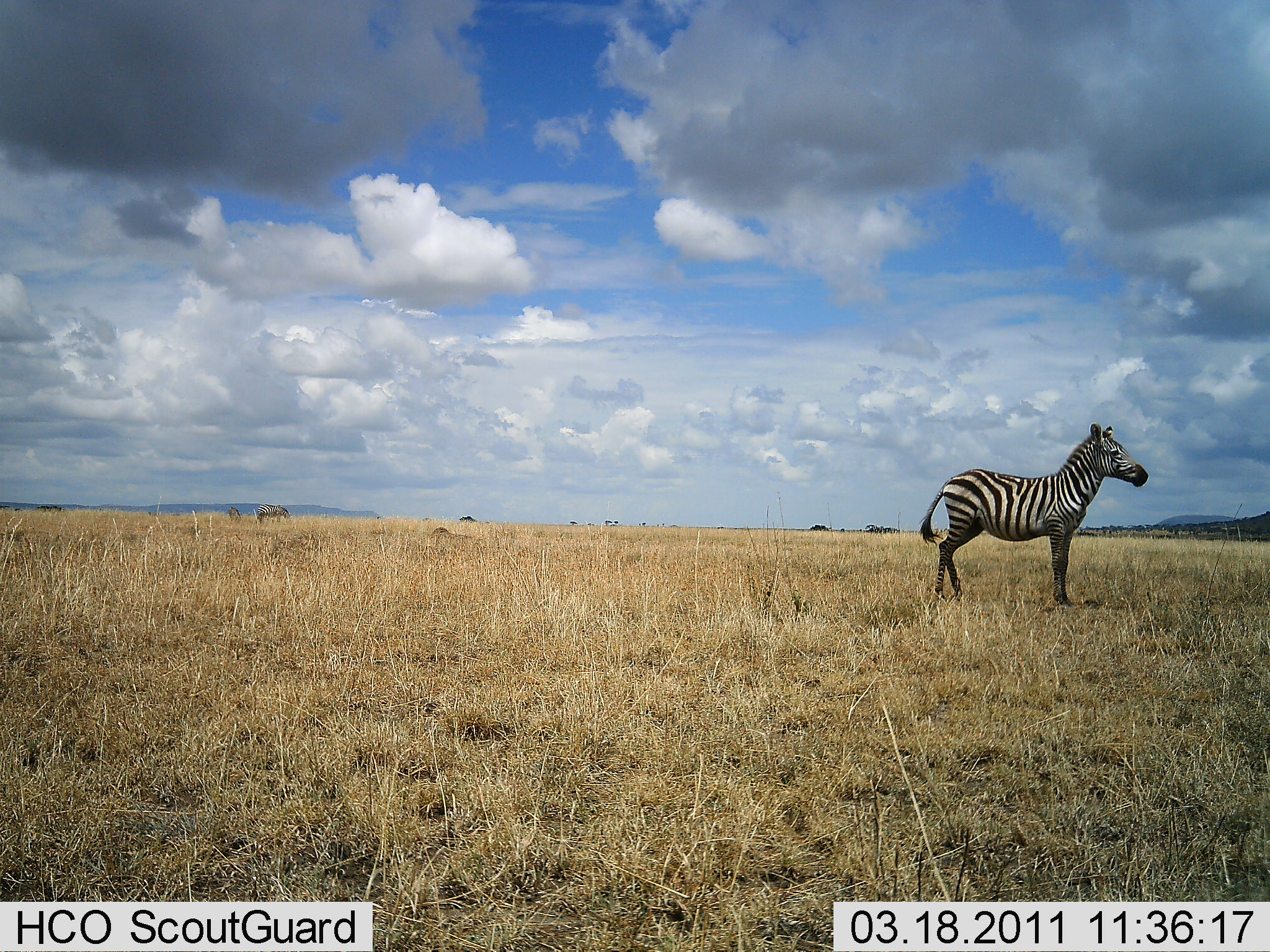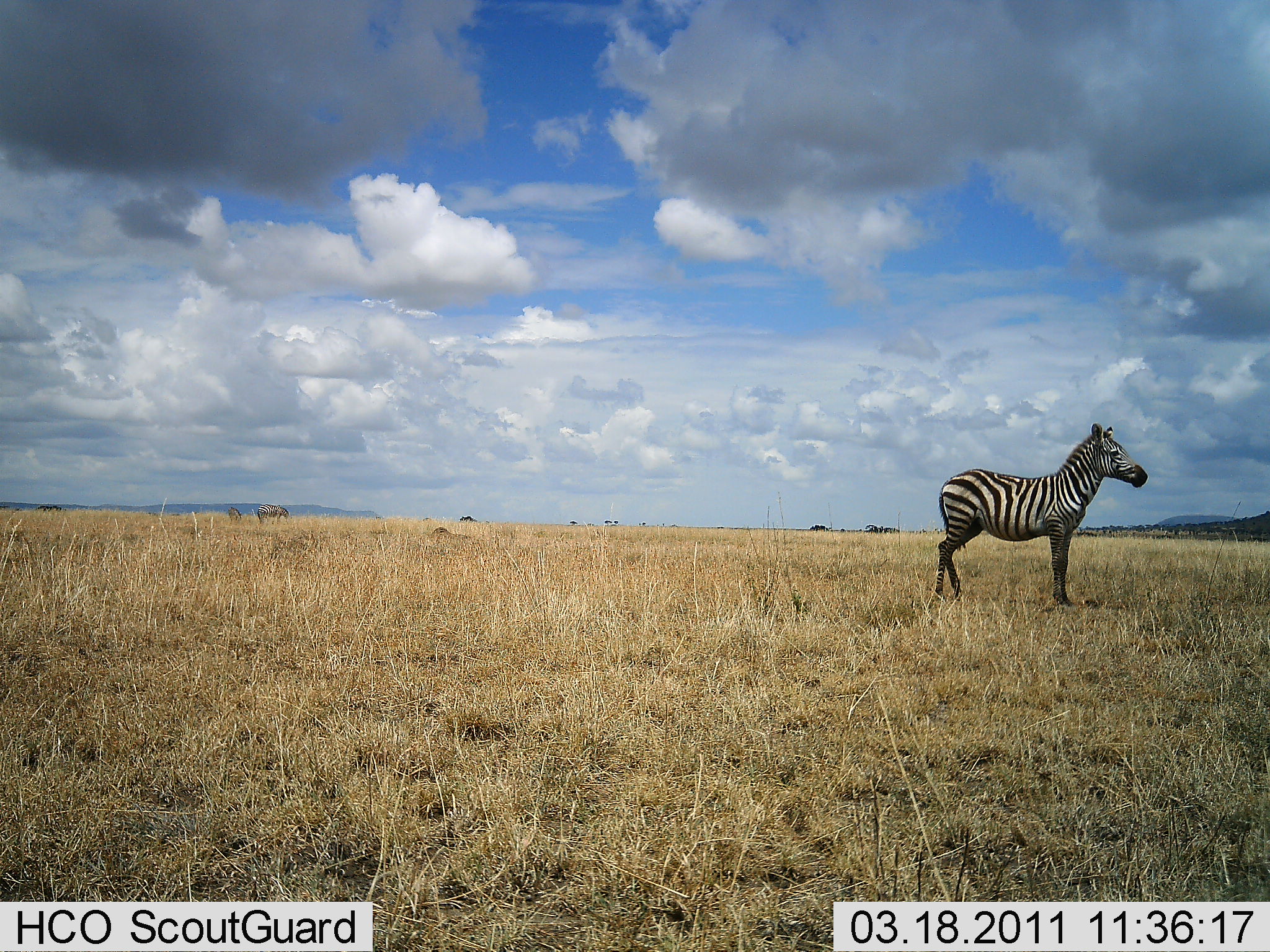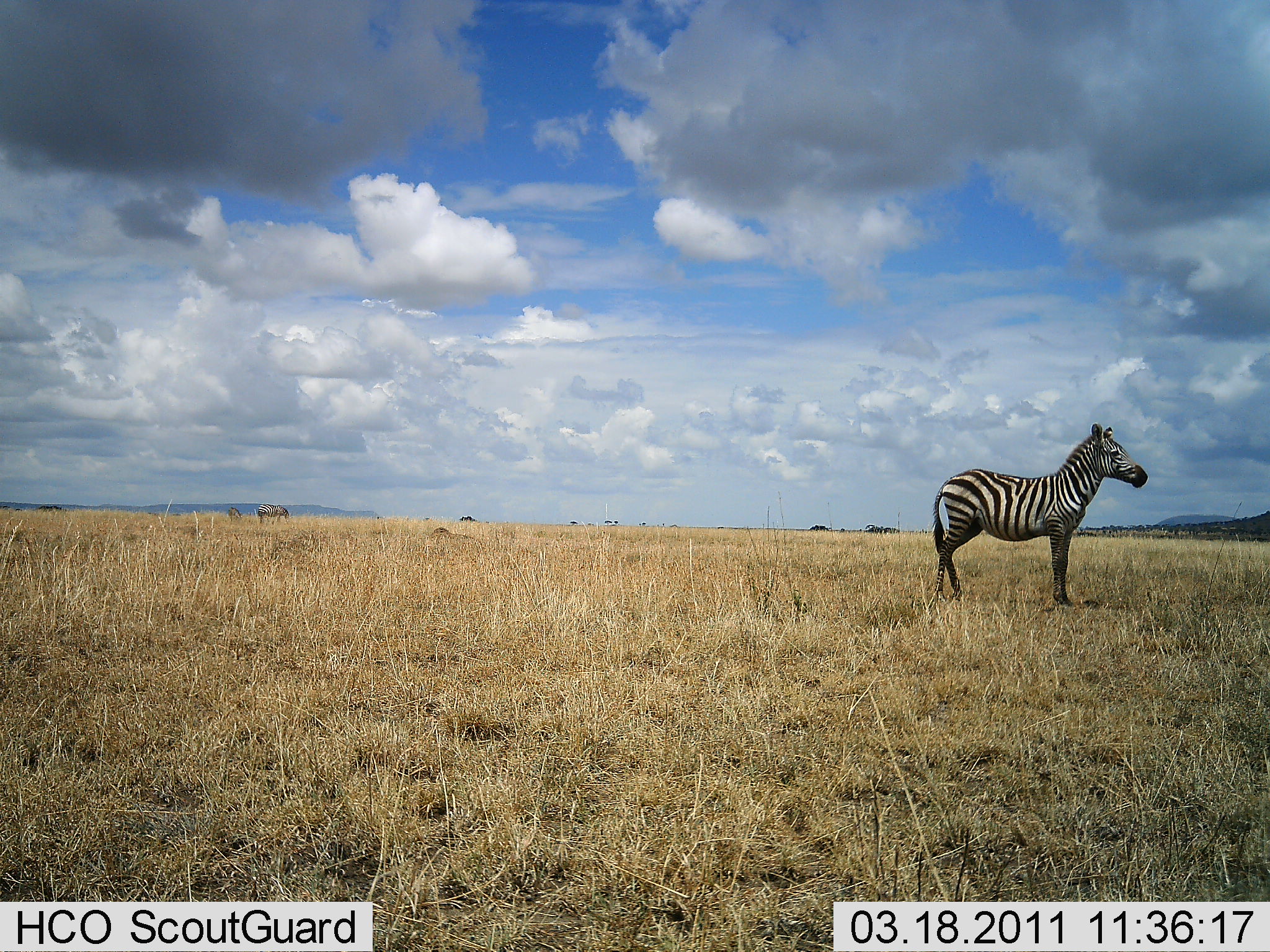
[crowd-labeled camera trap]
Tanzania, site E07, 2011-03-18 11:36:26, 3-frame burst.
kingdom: Animalia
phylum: Chordata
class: Mammalia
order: Perissodactyla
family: Equidae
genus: Equus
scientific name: Equus quagga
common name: plains zebra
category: zebra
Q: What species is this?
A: Zebra (plains zebra) (Equus quagga).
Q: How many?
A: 1.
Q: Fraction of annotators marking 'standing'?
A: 100%.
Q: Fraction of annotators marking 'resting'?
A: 6%.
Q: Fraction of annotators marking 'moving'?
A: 0%.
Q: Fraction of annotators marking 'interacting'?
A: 0%.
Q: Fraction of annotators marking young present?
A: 0%.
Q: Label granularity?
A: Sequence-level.